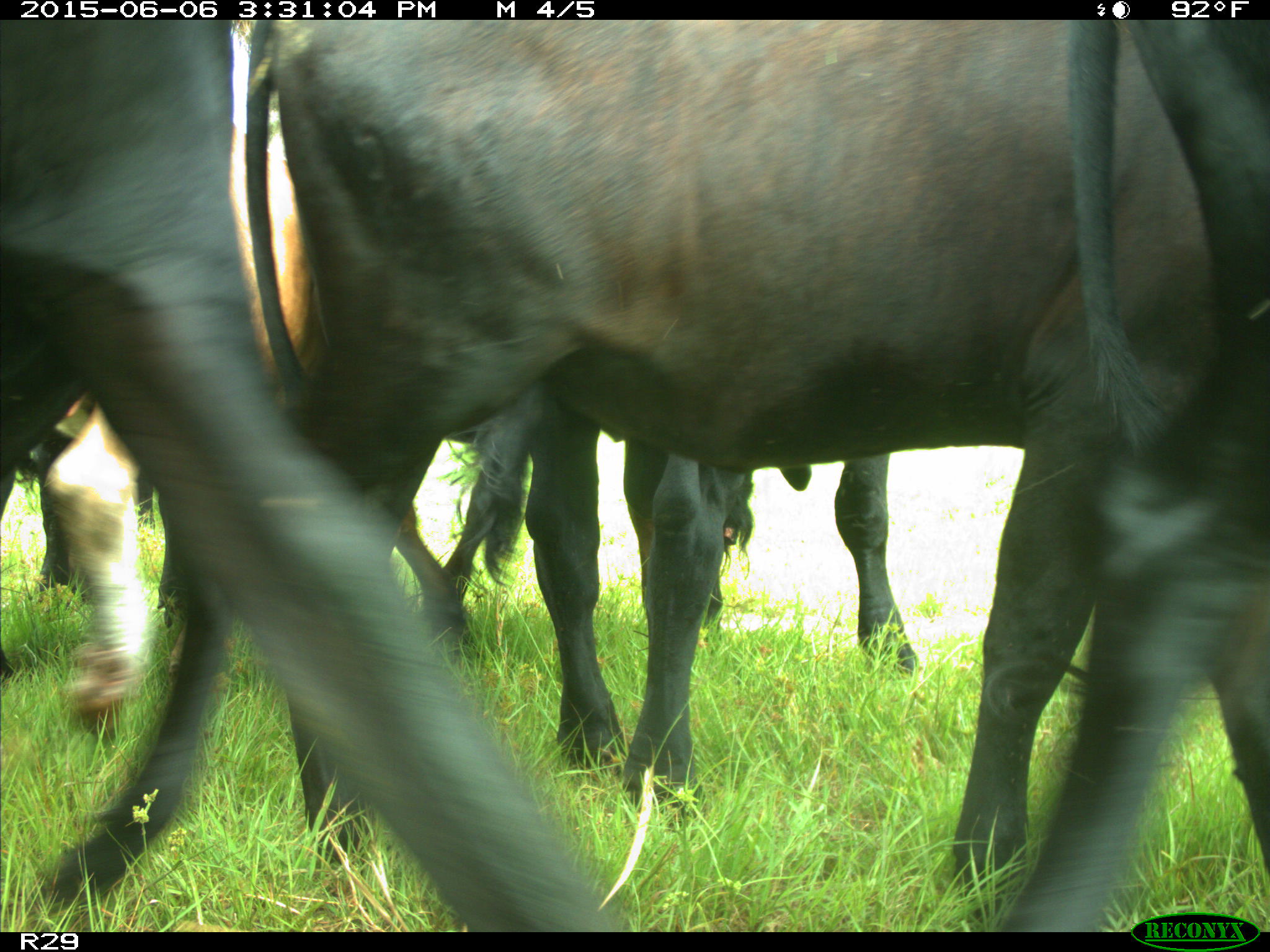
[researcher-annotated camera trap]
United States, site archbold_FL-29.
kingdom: Animalia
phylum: Chordata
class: Mammalia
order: Artiodactyla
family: Bovidae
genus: Bos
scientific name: Bos taurus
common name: domestic cow